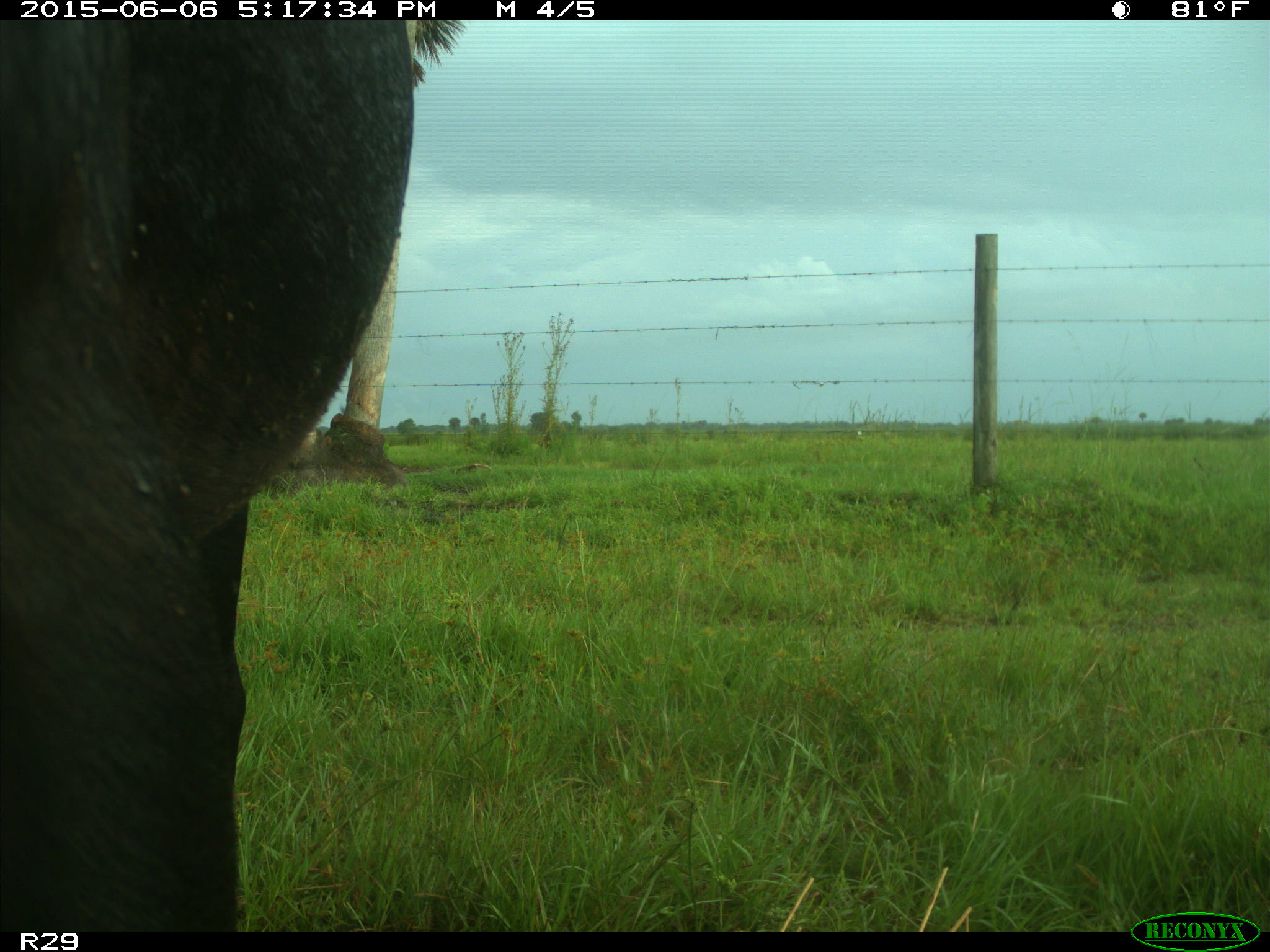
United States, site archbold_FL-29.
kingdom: Animalia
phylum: Chordata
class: Mammalia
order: Artiodactyla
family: Bovidae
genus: Bos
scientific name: Bos taurus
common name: domestic cow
Bos taurus (domestic cow).